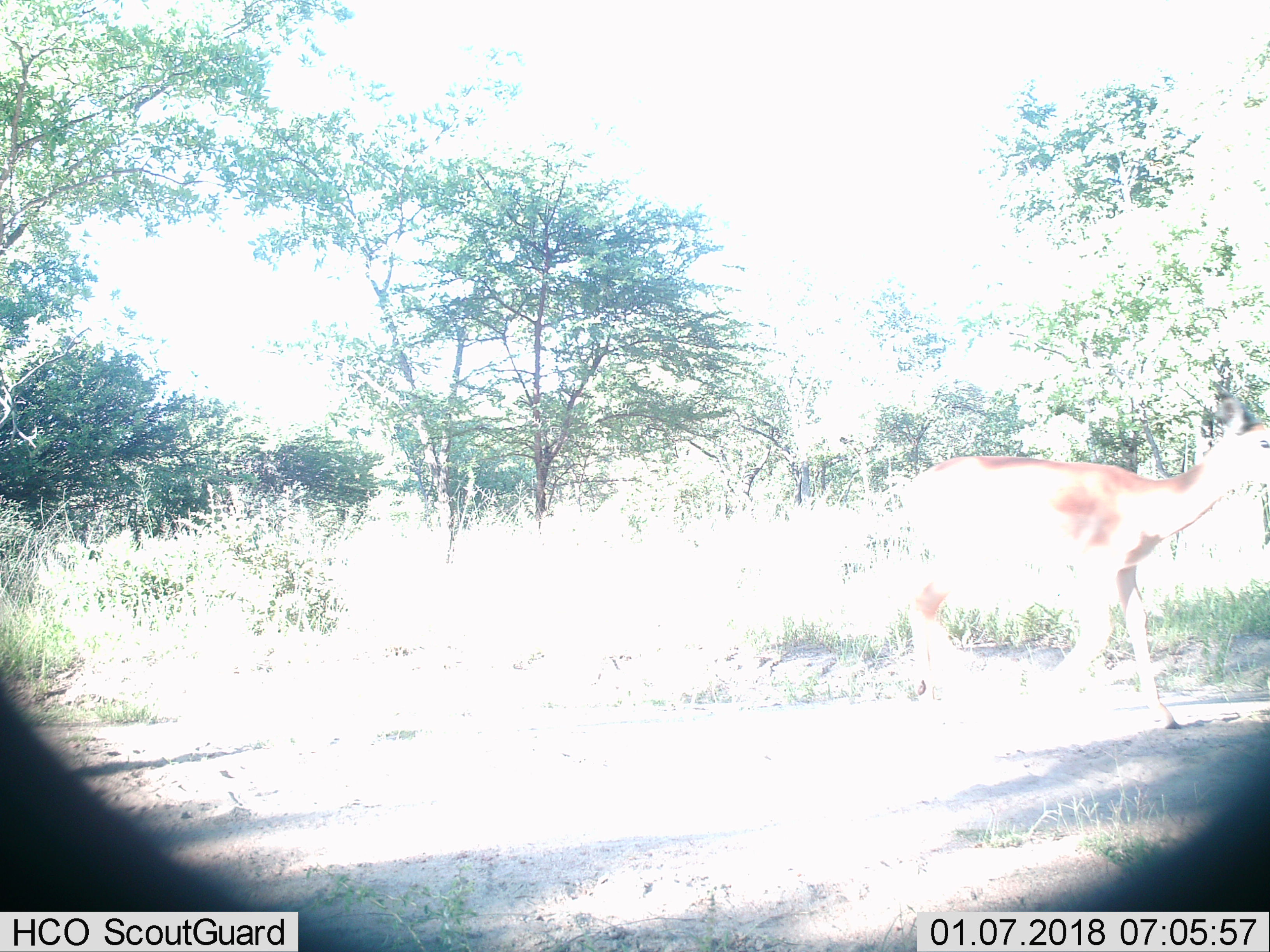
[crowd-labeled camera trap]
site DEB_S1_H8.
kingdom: Animalia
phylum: Chordata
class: Mammalia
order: Artiodactyla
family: Bovidae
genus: Aepyceros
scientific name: Aepyceros melampus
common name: impala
Impala (Aepyceros melampus), count 1. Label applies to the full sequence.